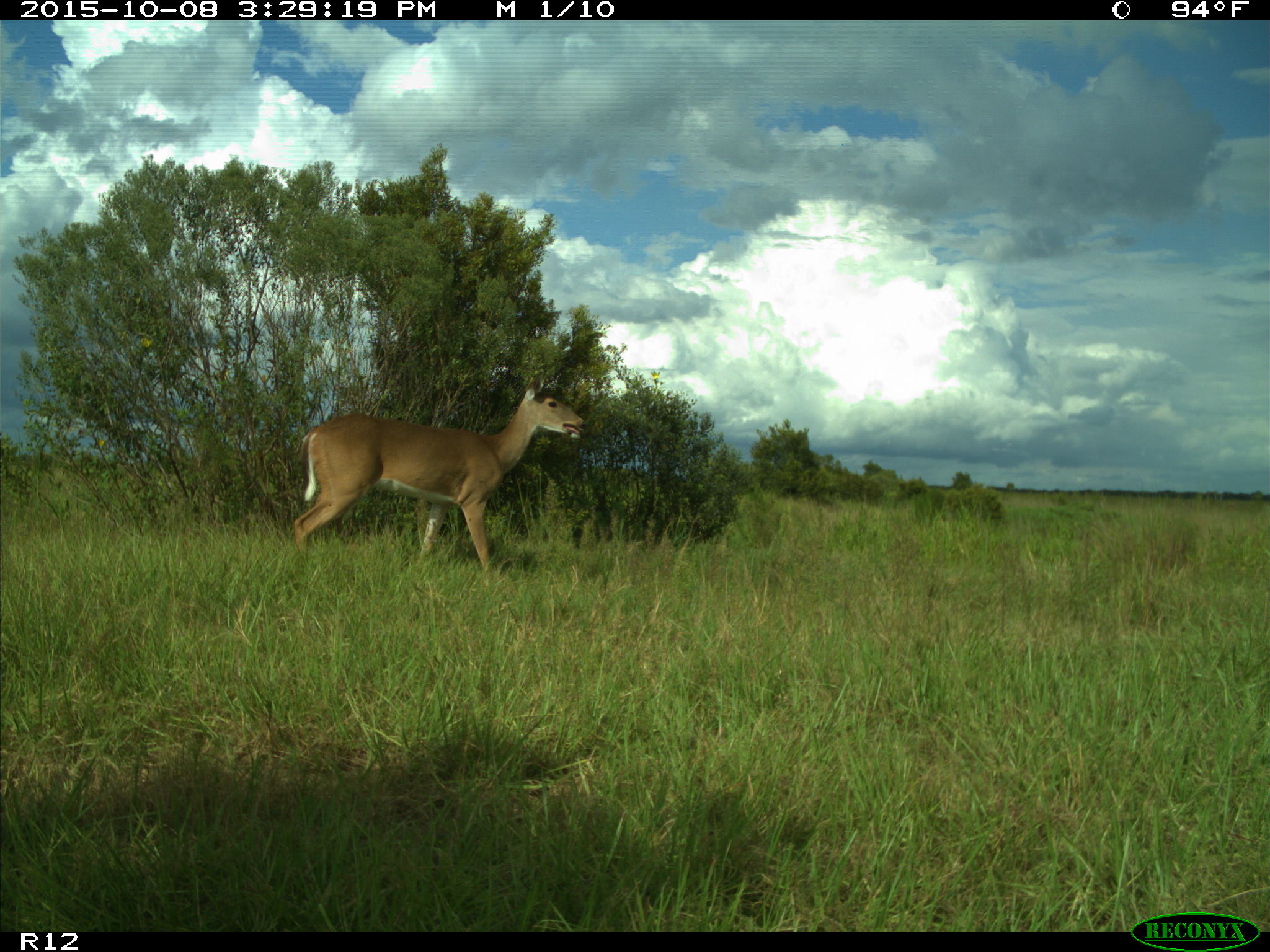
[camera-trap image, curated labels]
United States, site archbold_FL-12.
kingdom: Animalia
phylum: Chordata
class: Mammalia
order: Artiodactyla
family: Cervidae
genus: Odocoileus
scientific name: Odocoileus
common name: deer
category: unidentified deer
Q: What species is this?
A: Unidentified deer (deer) (Odocoileus).